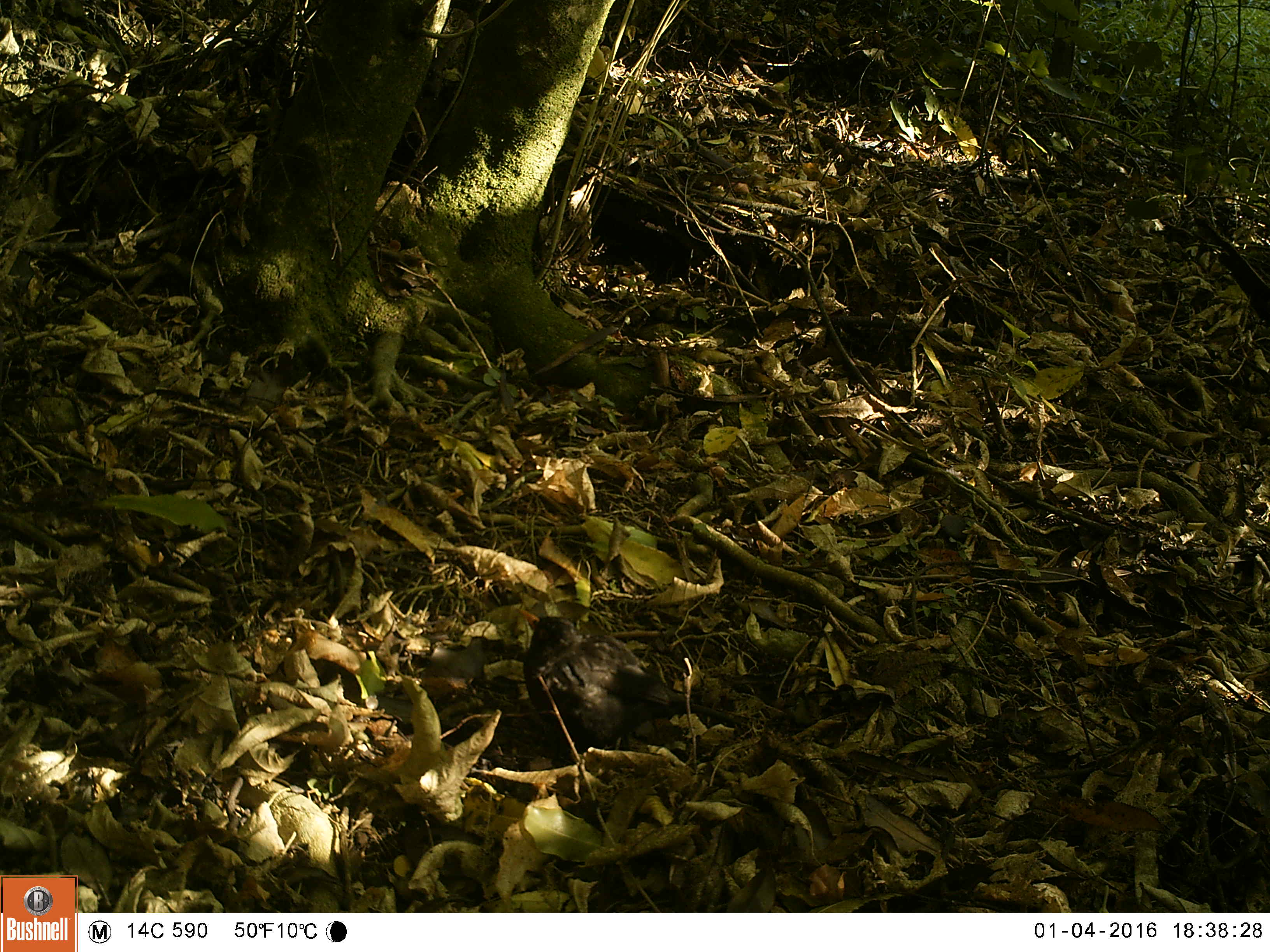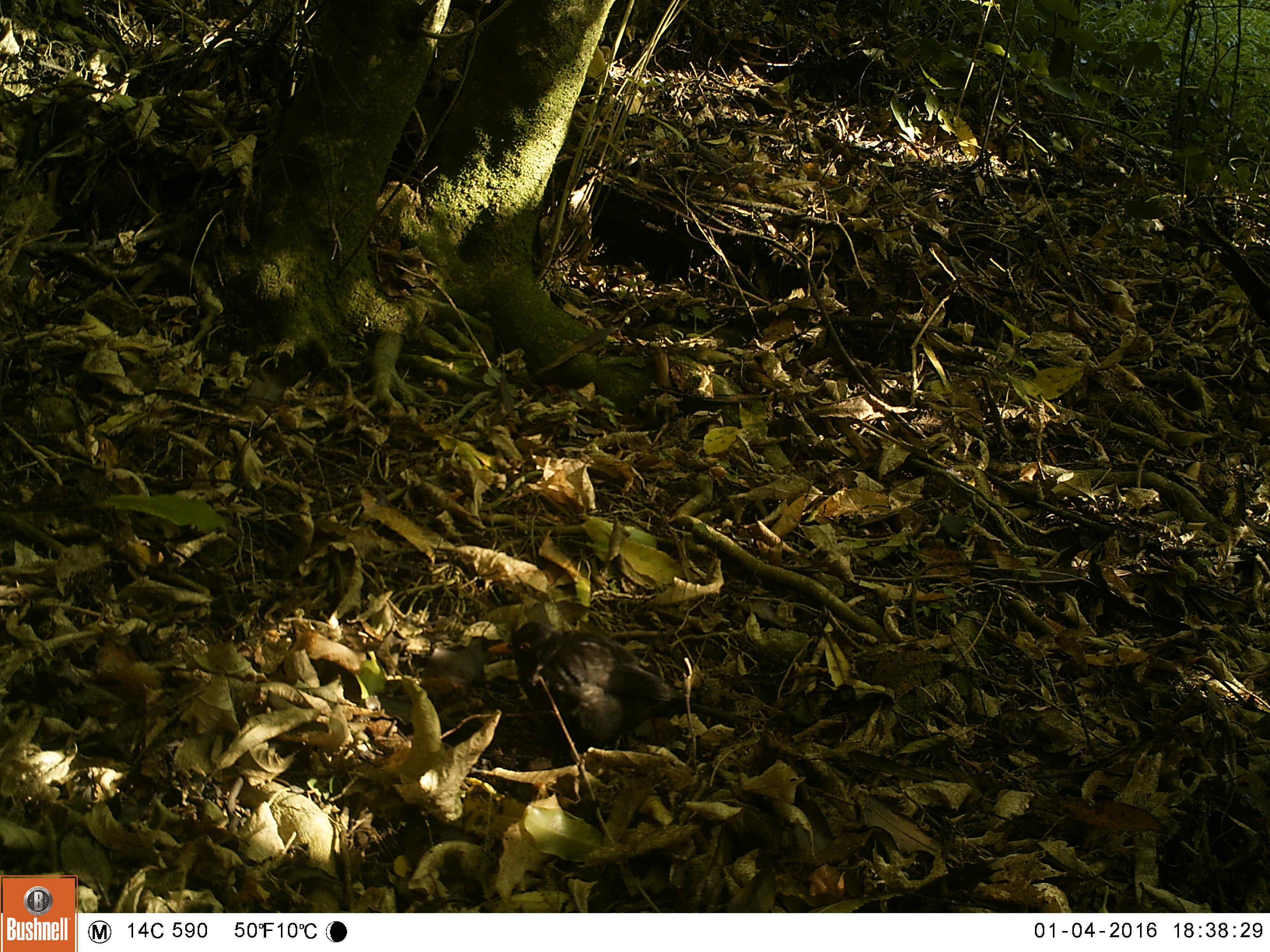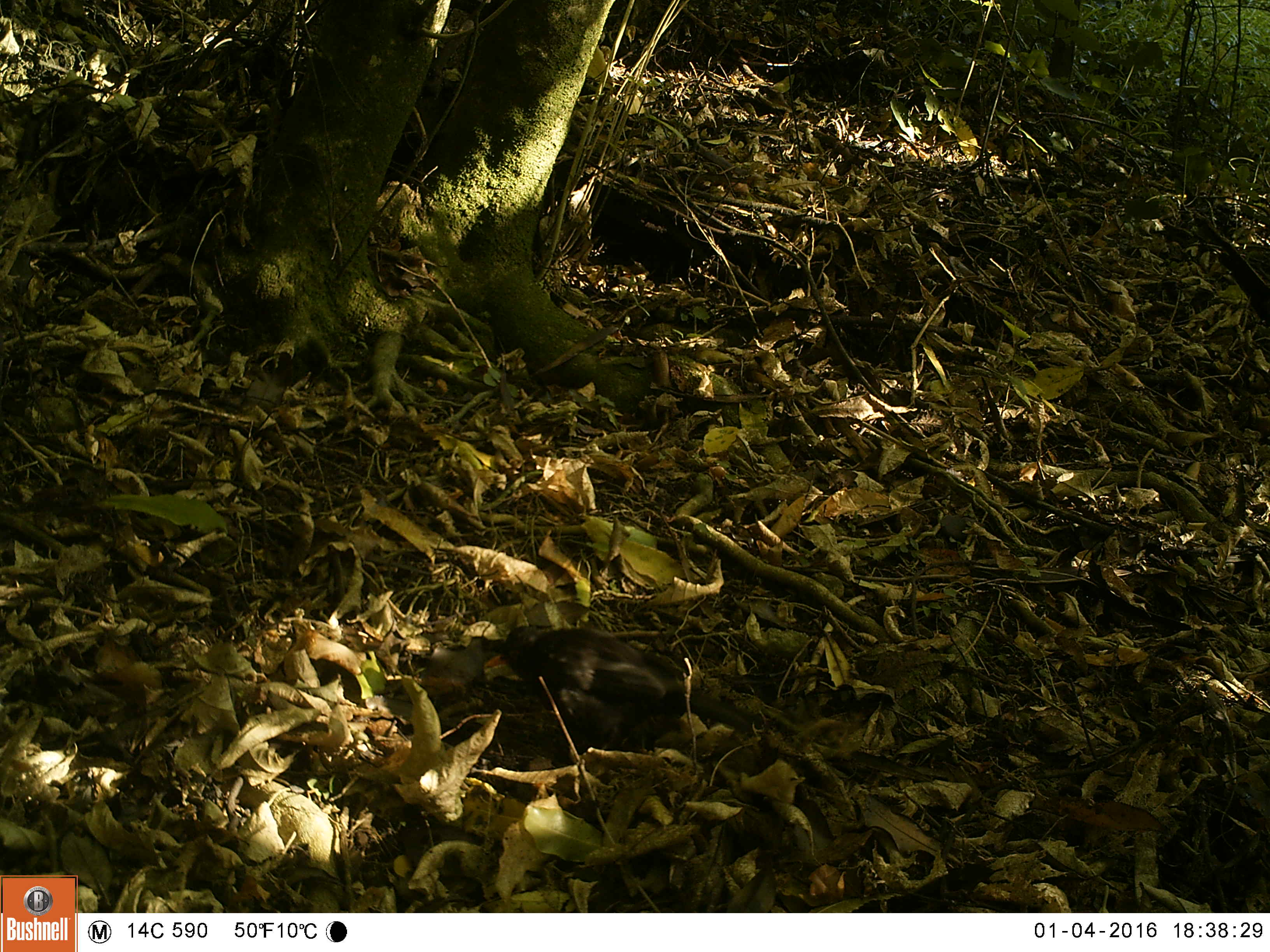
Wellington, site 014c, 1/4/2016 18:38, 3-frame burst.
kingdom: Animalia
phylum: Chordata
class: Aves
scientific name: Aves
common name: bird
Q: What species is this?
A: Bird (Aves).